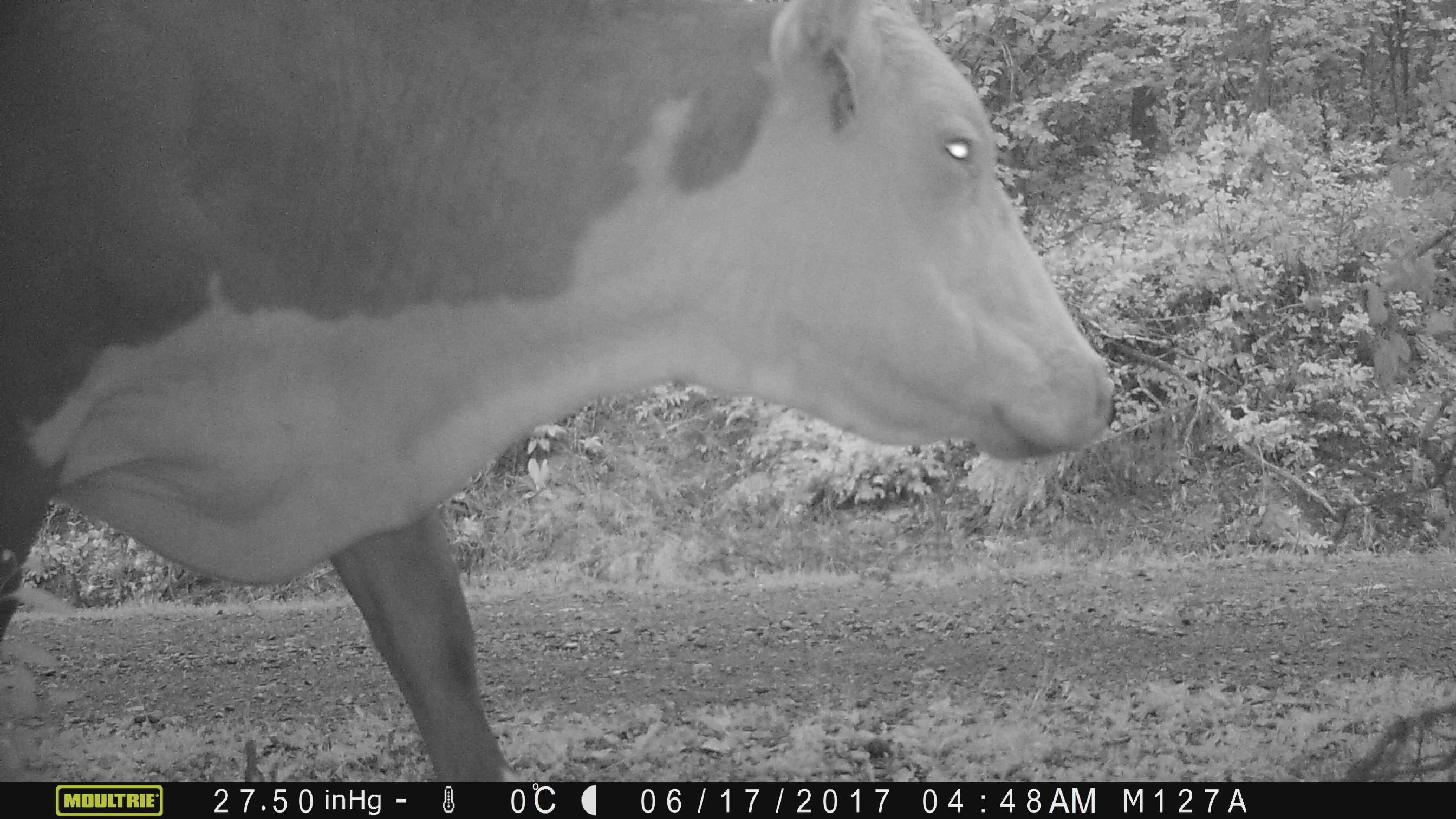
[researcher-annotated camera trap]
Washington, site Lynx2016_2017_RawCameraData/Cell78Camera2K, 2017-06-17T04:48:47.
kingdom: Animalia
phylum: Chordata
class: Mammalia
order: Artiodactyla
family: Bovidae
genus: Bos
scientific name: Bos taurus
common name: domestic cattle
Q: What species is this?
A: Domestic cattle (Bos taurus).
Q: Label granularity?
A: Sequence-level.